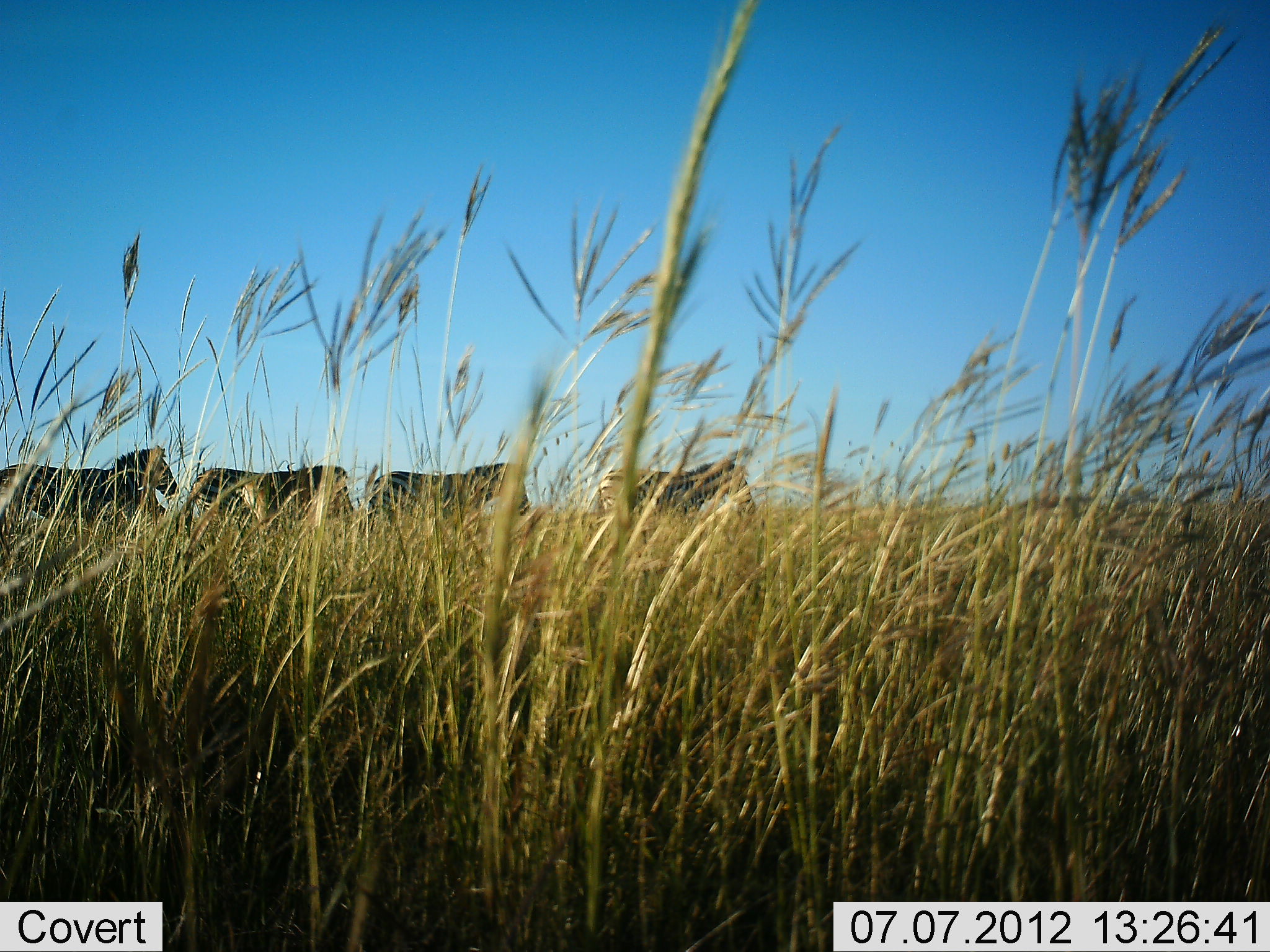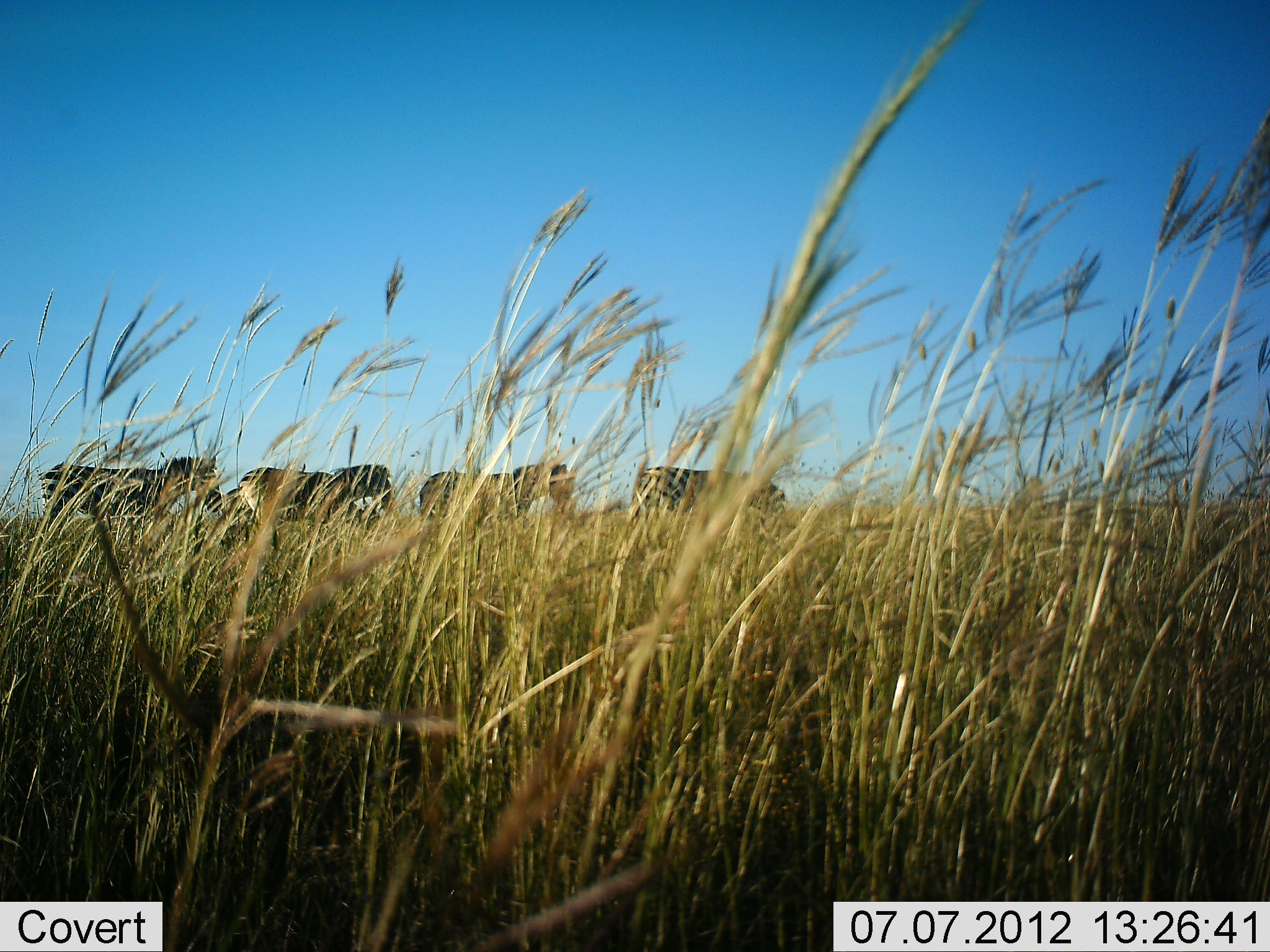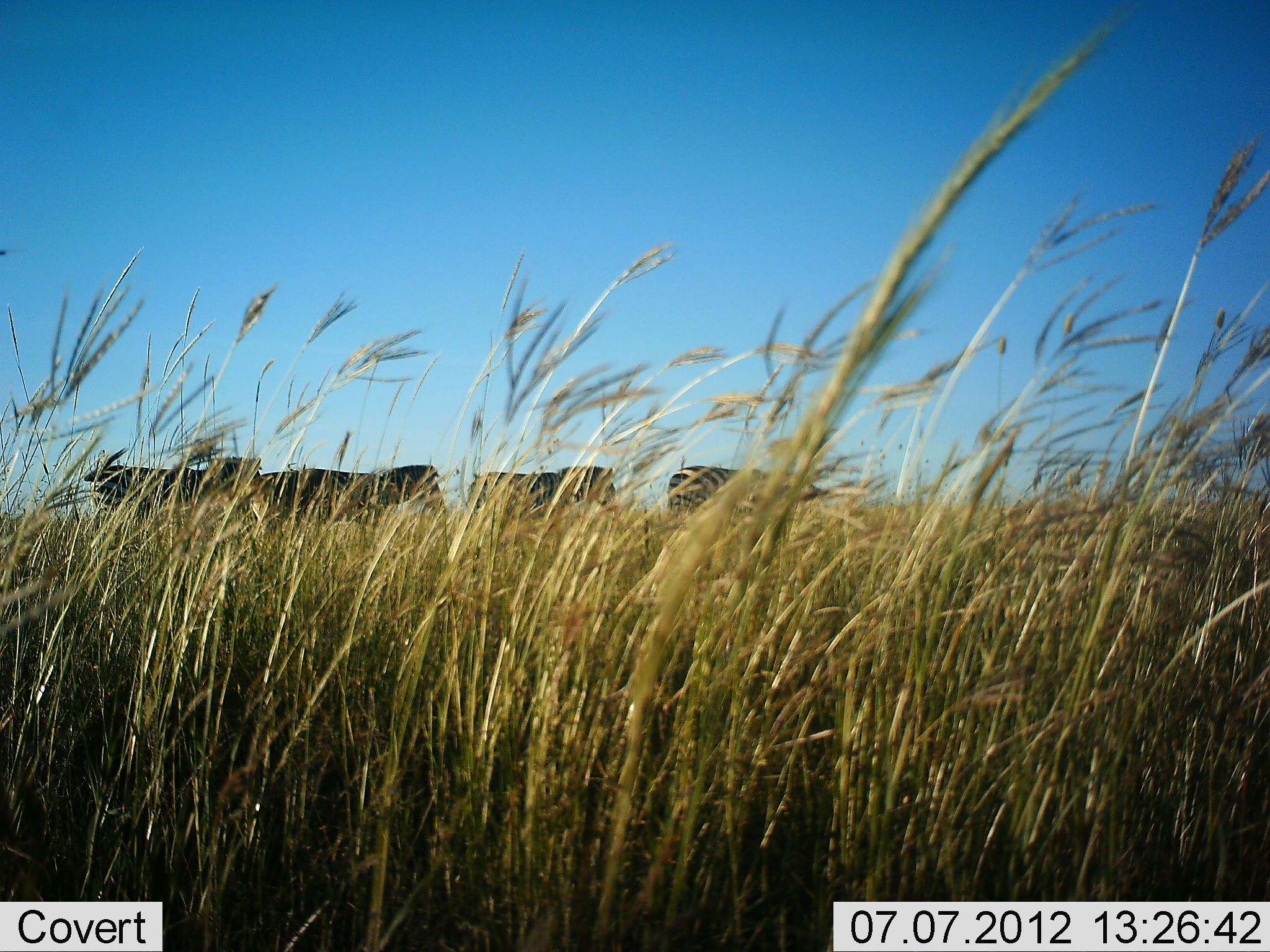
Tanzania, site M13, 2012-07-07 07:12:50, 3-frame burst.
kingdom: Animalia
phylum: Chordata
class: Mammalia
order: Perissodactyla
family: Equidae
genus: Equus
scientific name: Equus quagga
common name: plains zebra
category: zebra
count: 4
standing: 10%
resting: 0%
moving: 90%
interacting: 0%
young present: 0%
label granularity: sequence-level